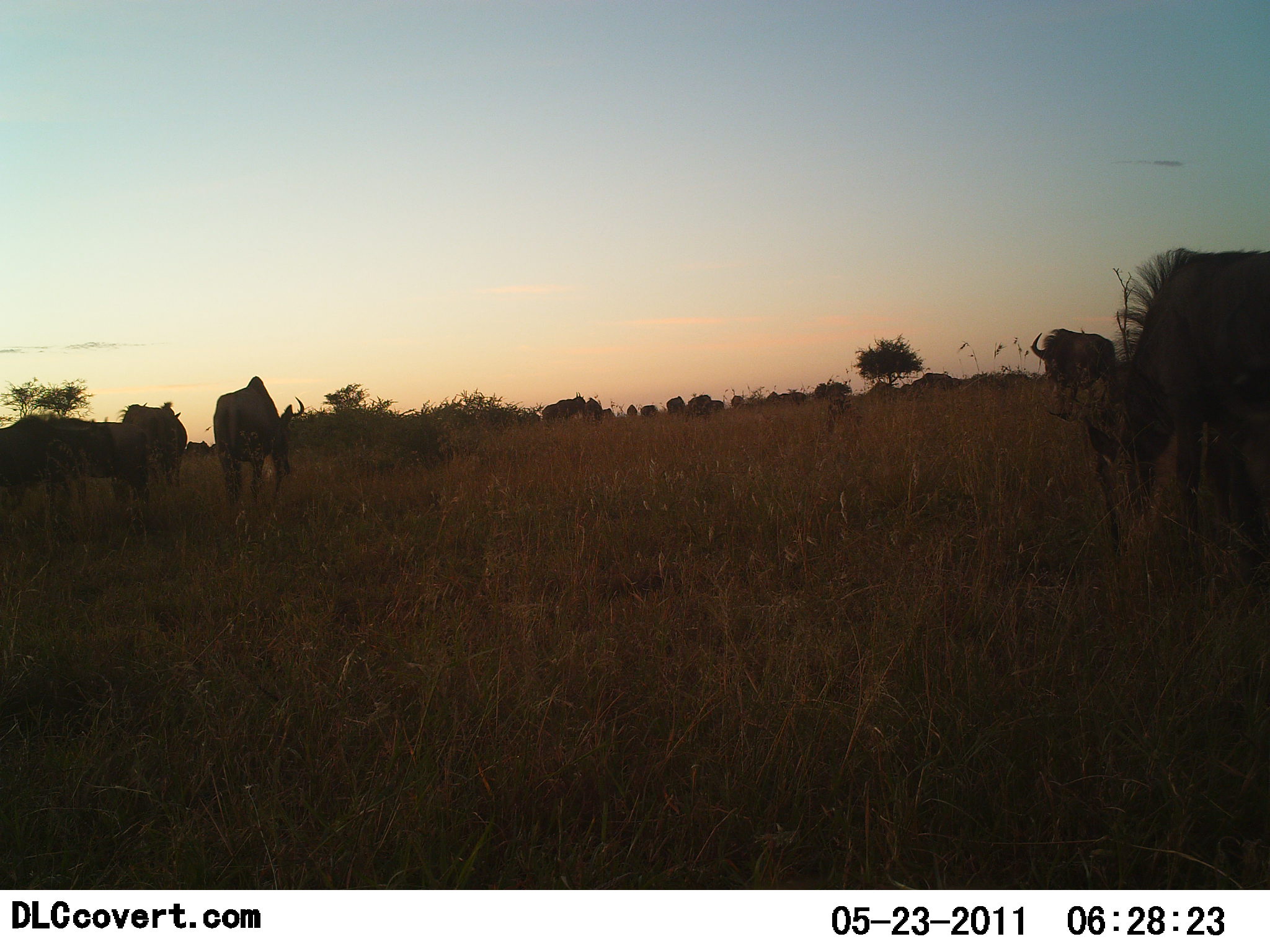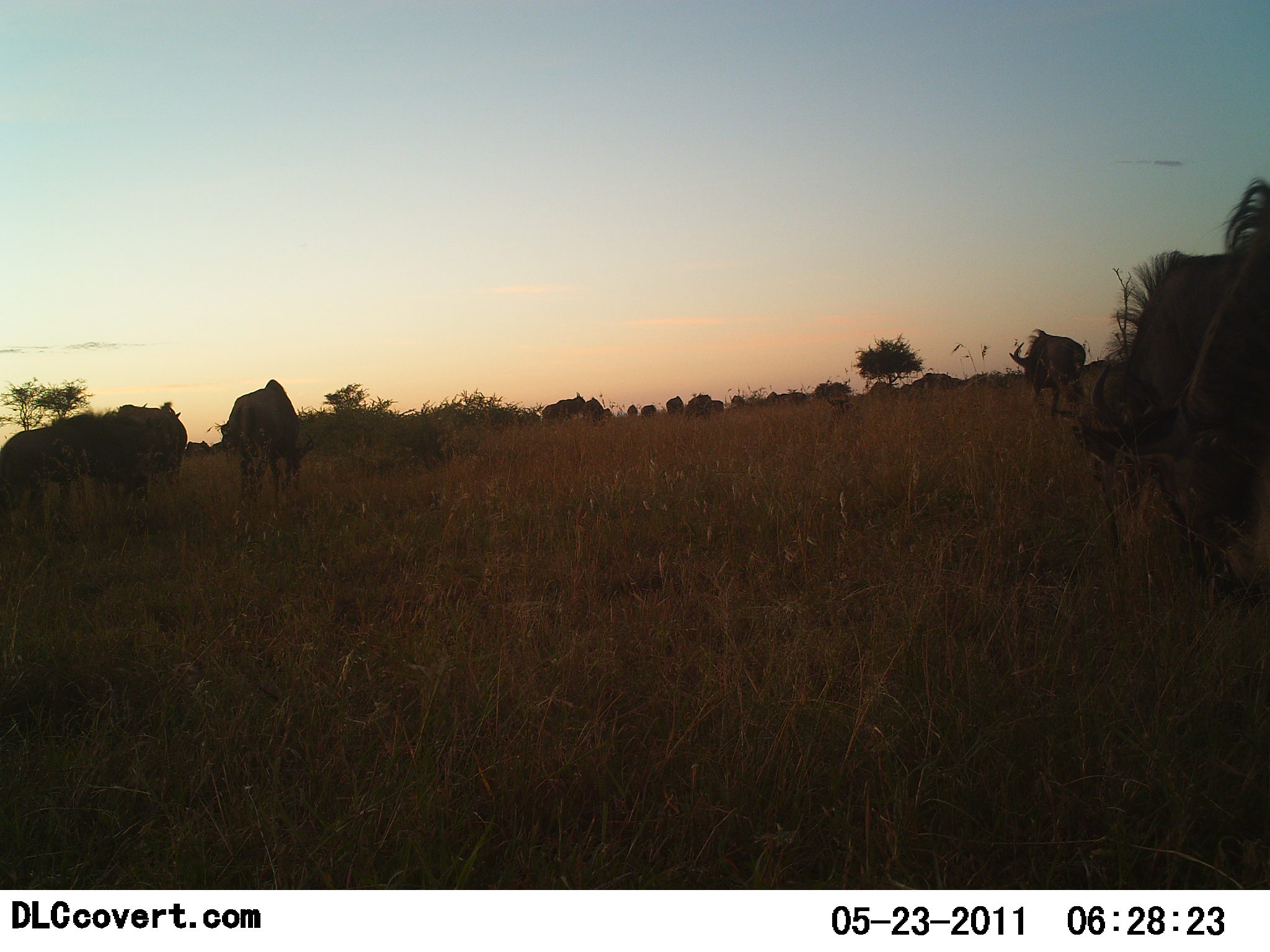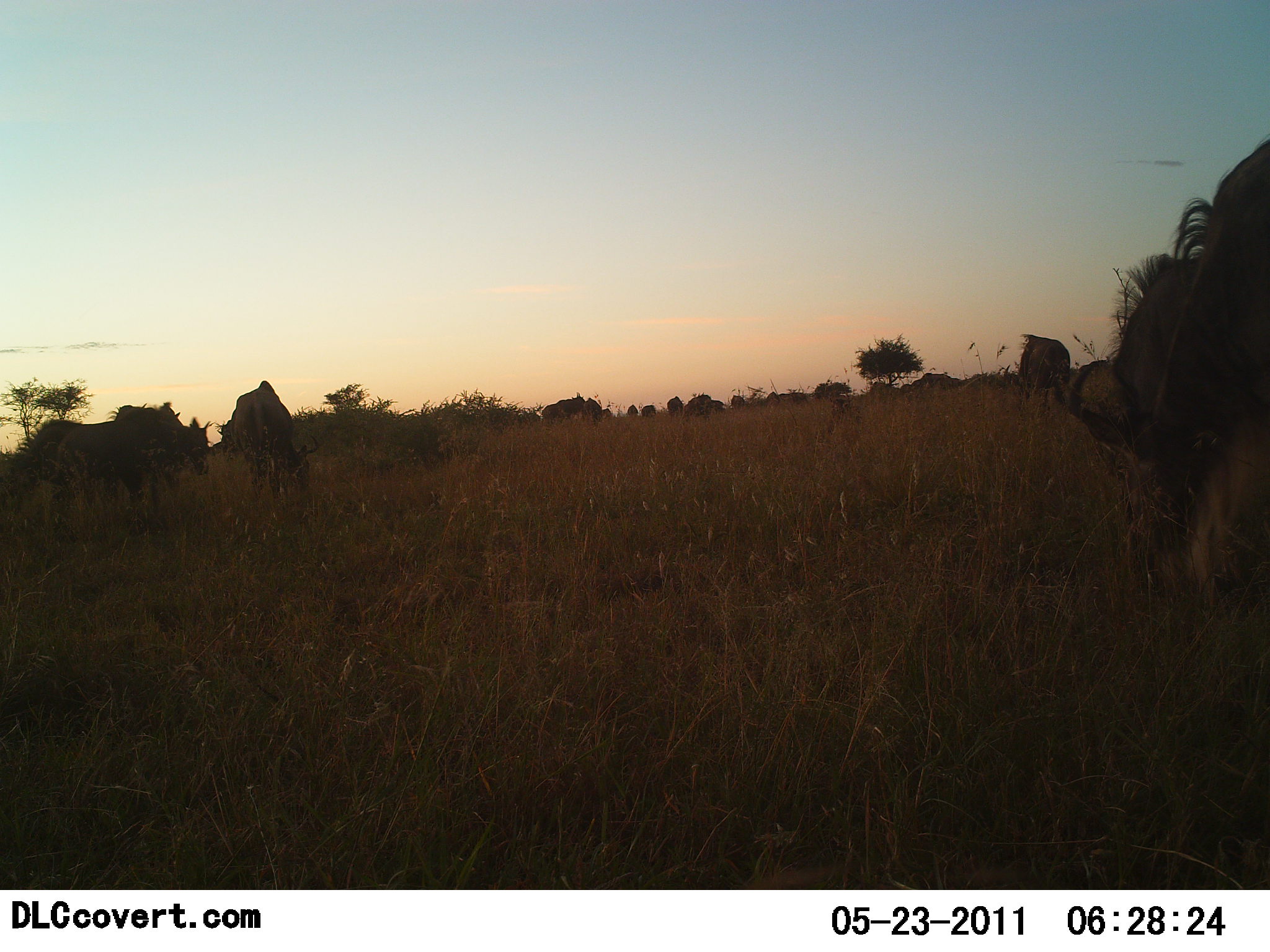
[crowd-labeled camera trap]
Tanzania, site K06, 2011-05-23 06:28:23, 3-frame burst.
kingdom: Animalia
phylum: Chordata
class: Mammalia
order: Artiodactyla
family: Bovidae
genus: Connochaetes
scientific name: Connochaetes taurinus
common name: blue wildebeest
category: wildebeest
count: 5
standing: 29%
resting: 0%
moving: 36%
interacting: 0%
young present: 0%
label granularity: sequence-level